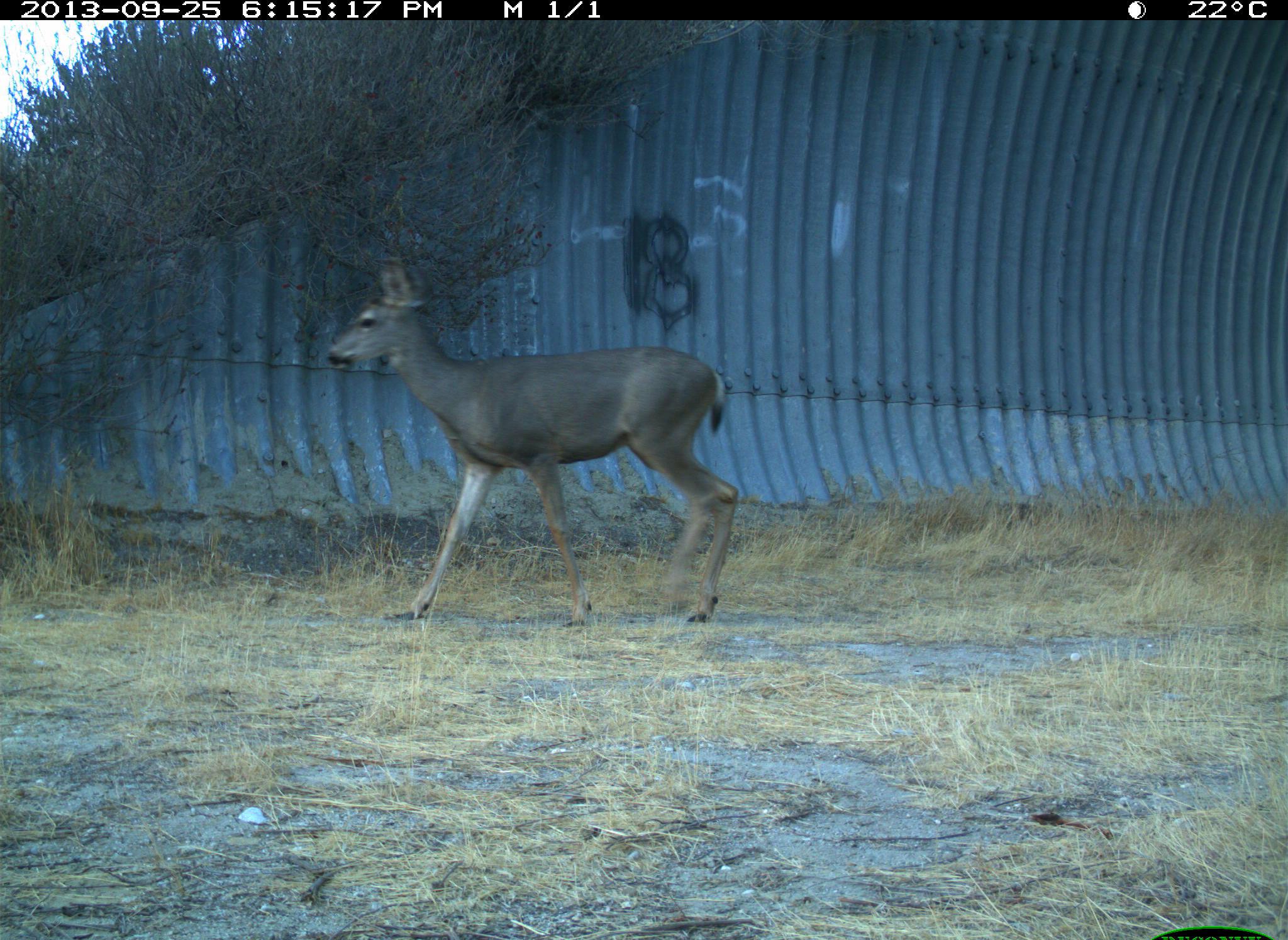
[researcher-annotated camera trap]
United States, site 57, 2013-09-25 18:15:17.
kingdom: Animalia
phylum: Chordata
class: Mammalia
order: Artiodactyla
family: Cervidae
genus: Odocoileus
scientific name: Odocoileus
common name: deer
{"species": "deer (Odocoileus)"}